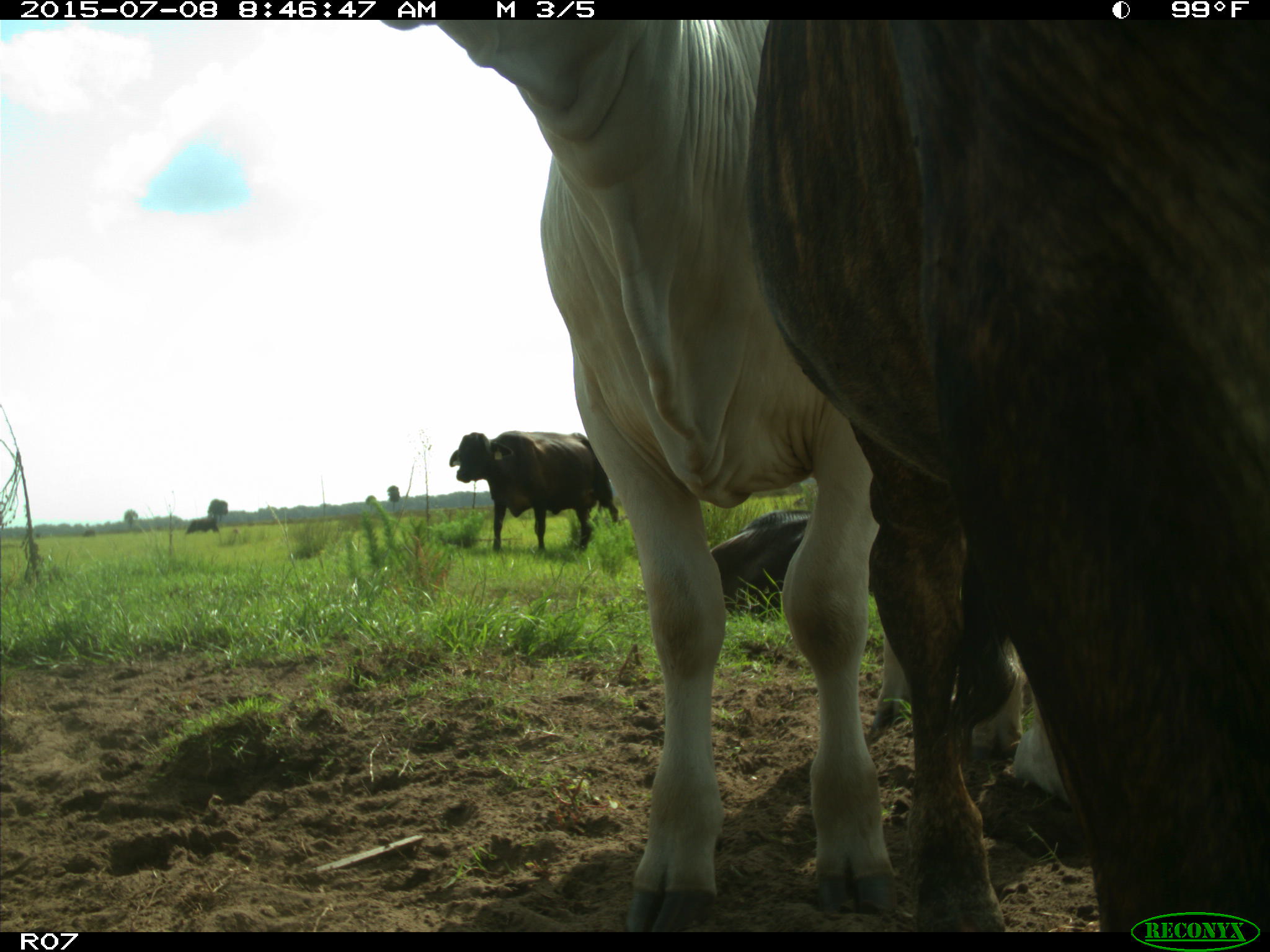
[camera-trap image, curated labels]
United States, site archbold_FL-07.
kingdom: Animalia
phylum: Chordata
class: Mammalia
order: Artiodactyla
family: Bovidae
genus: Bos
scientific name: Bos taurus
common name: domestic cow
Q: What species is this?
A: Bos taurus (domestic cow).